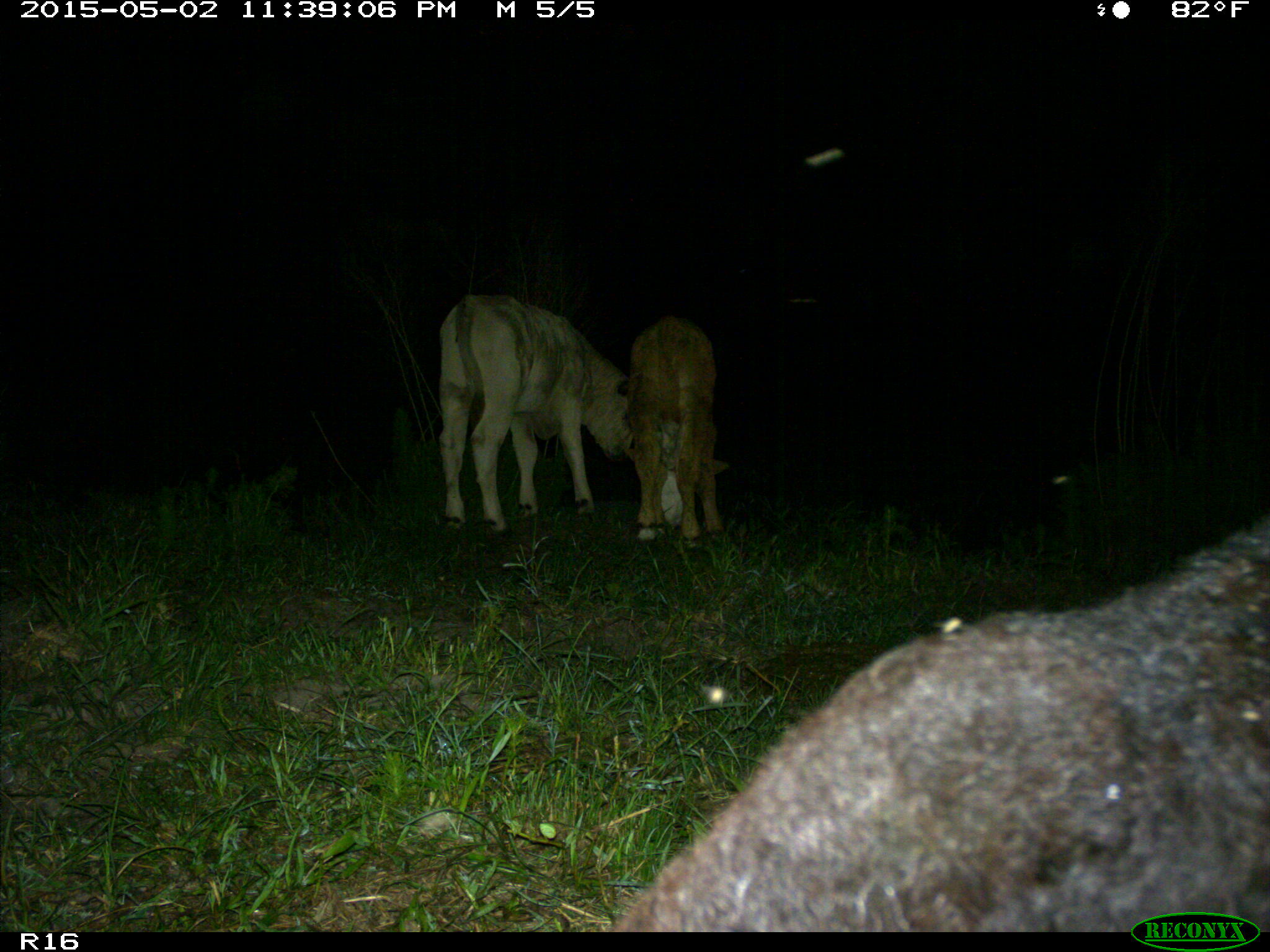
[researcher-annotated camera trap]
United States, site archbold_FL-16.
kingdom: Animalia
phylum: Chordata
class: Mammalia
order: Artiodactyla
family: Bovidae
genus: Bos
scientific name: Bos taurus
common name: domestic cow